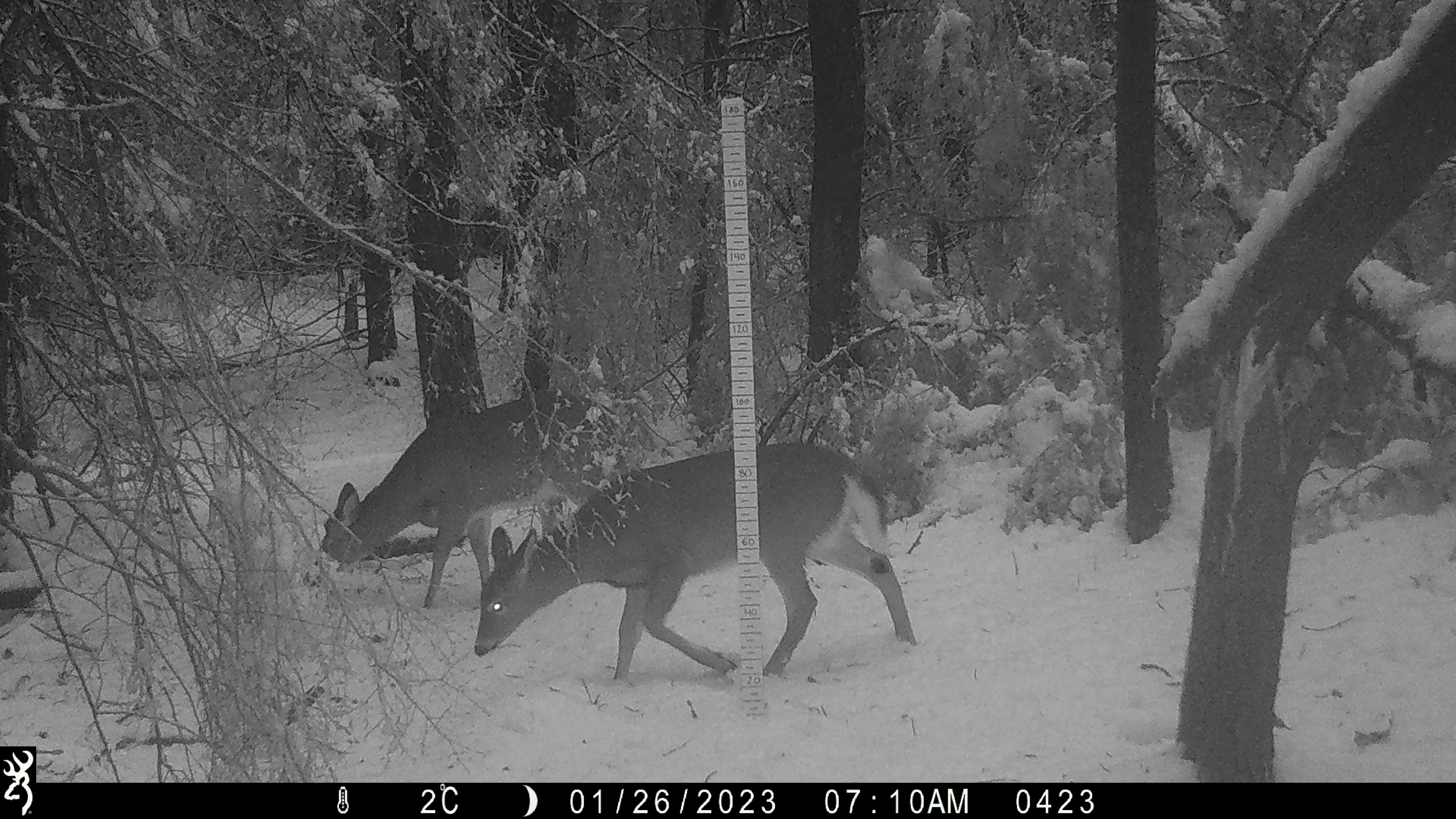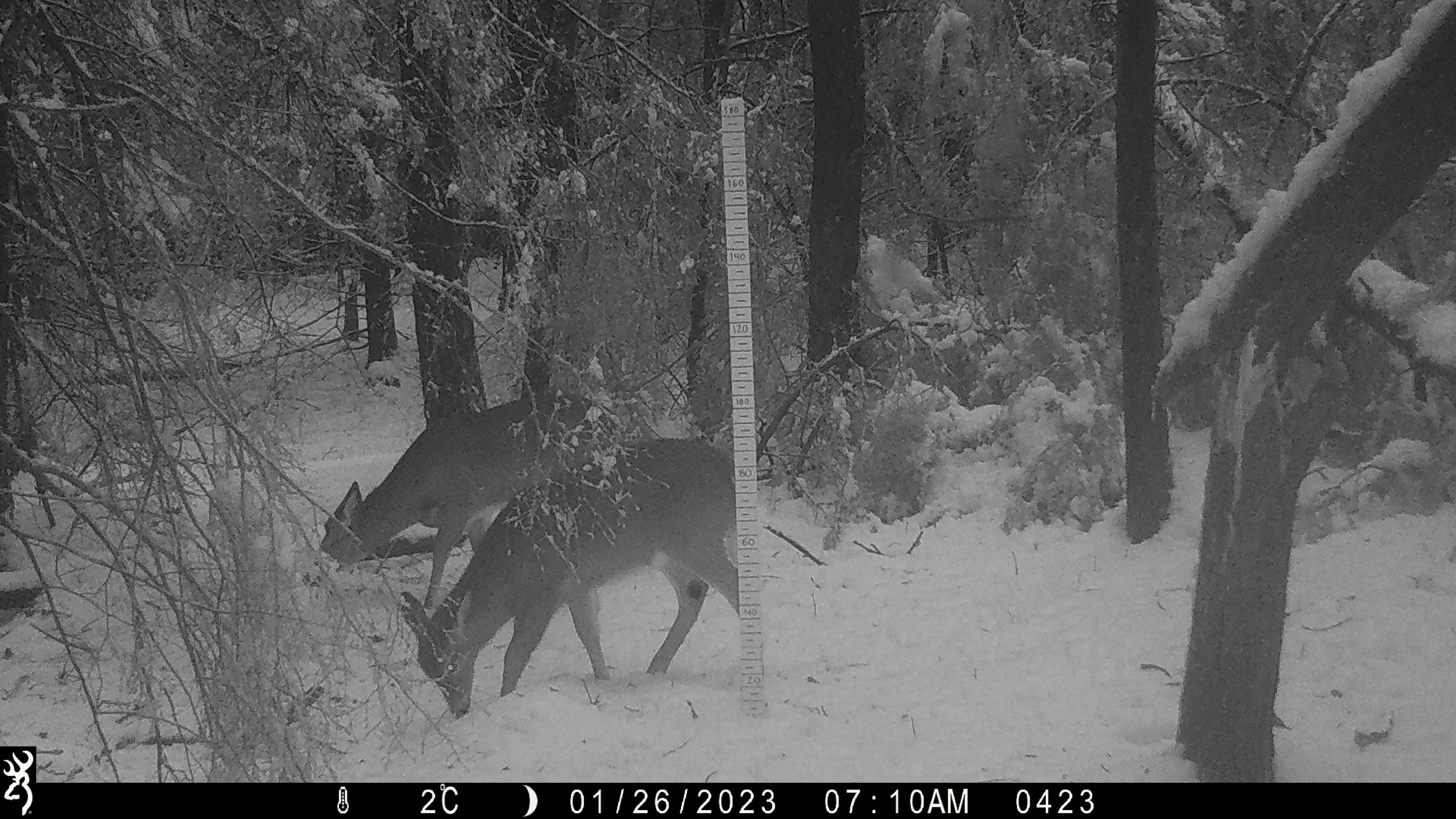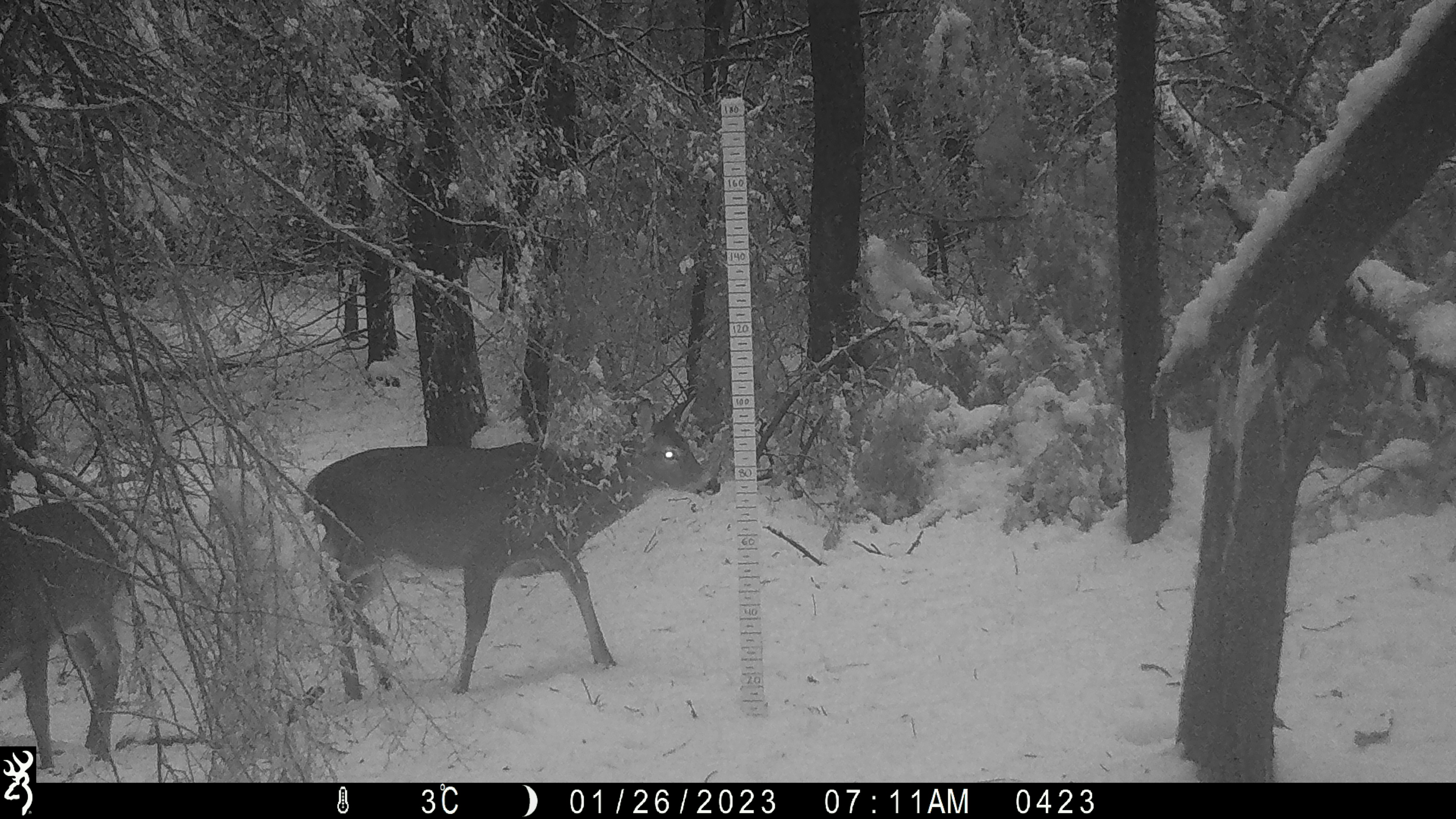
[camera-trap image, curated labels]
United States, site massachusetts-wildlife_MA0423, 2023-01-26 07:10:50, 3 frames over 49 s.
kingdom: Animalia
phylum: Chordata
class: Mammalia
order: Artiodactyla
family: Cervidae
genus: Odocoileus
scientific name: Odocoileus virginianus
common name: white-tailed deer